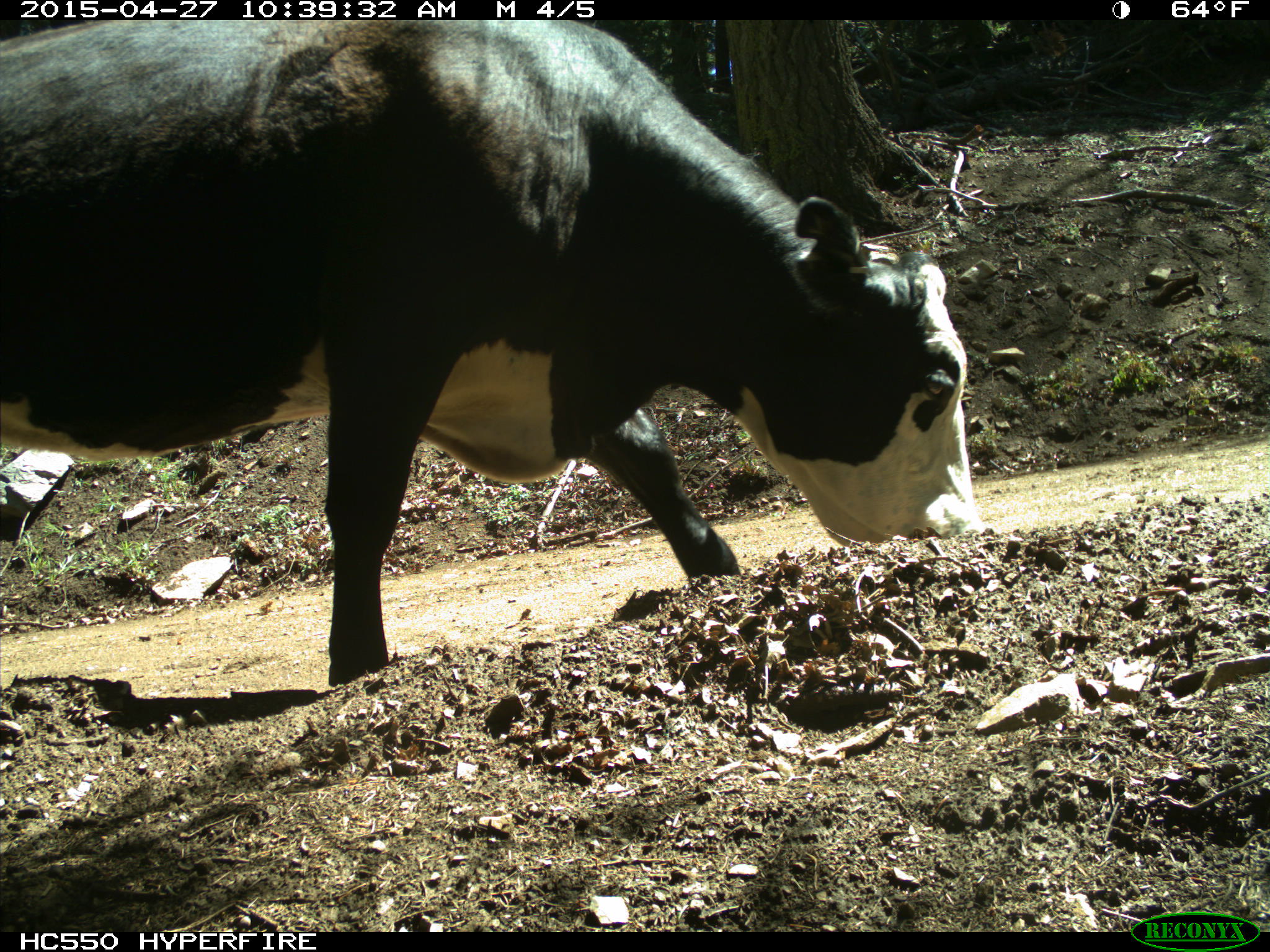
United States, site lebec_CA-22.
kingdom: Animalia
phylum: Chordata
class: Mammalia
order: Artiodactyla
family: Bovidae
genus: Bos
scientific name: Bos taurus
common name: domestic cow